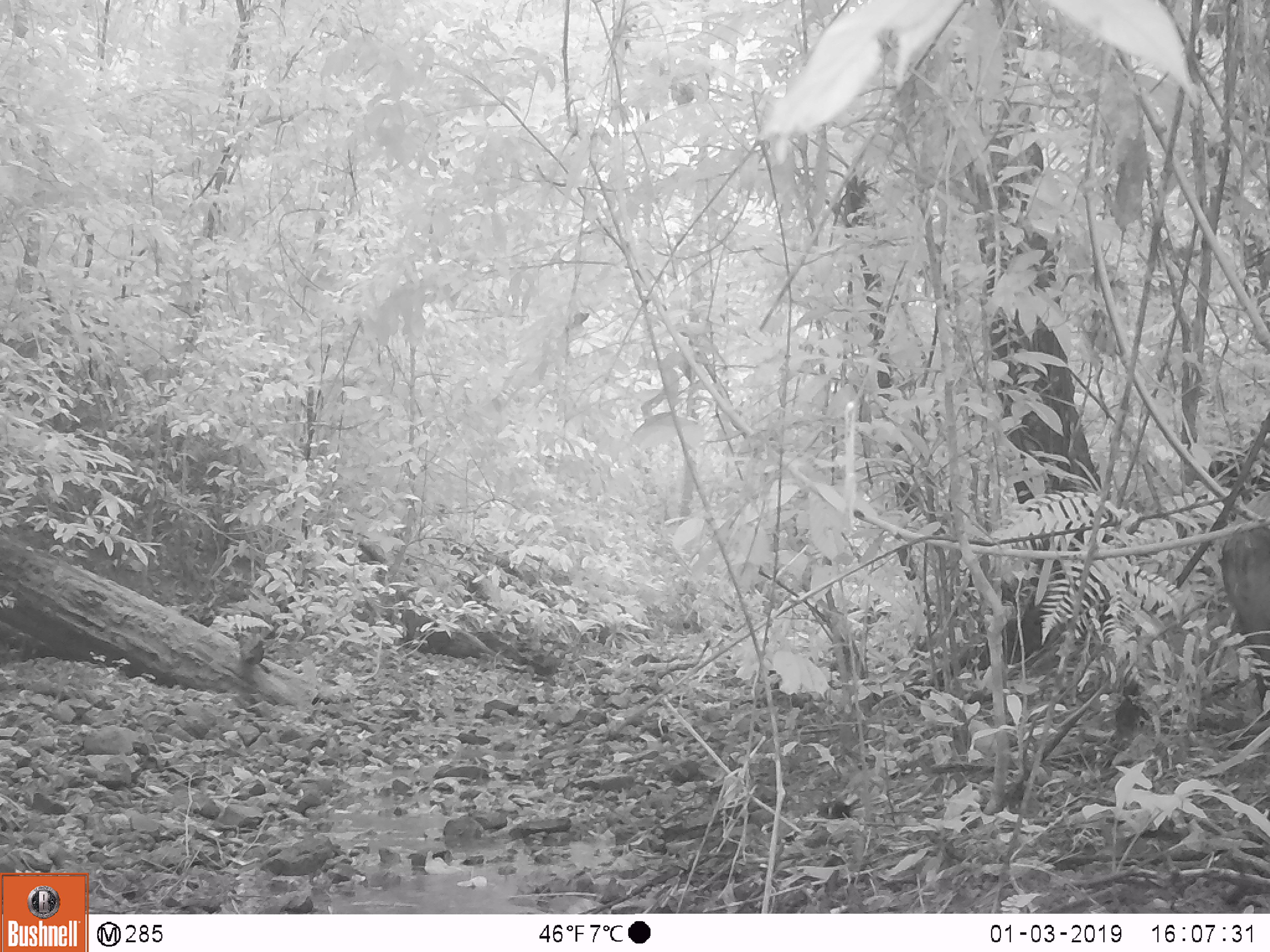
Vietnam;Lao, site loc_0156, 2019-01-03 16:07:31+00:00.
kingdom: Animalia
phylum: Chordata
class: Mammalia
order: Artiodactyla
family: Suidae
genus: Sus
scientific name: Sus scrofa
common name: eurasian wild pig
Eurasian wild pig (Sus scrofa). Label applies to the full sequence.